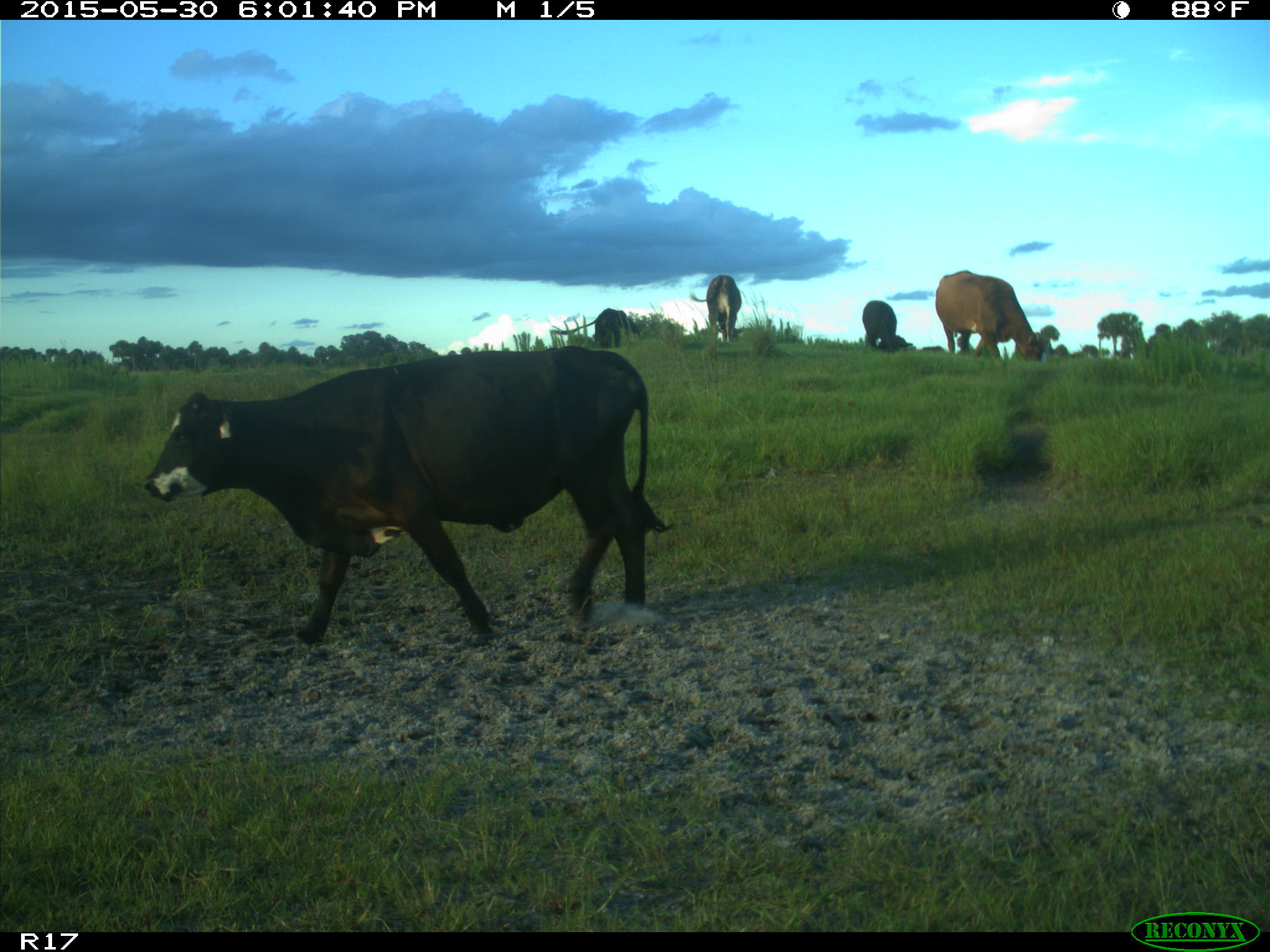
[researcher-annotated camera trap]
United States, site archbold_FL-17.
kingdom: Animalia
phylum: Chordata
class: Mammalia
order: Artiodactyla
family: Bovidae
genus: Bos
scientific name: Bos taurus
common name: domestic cow